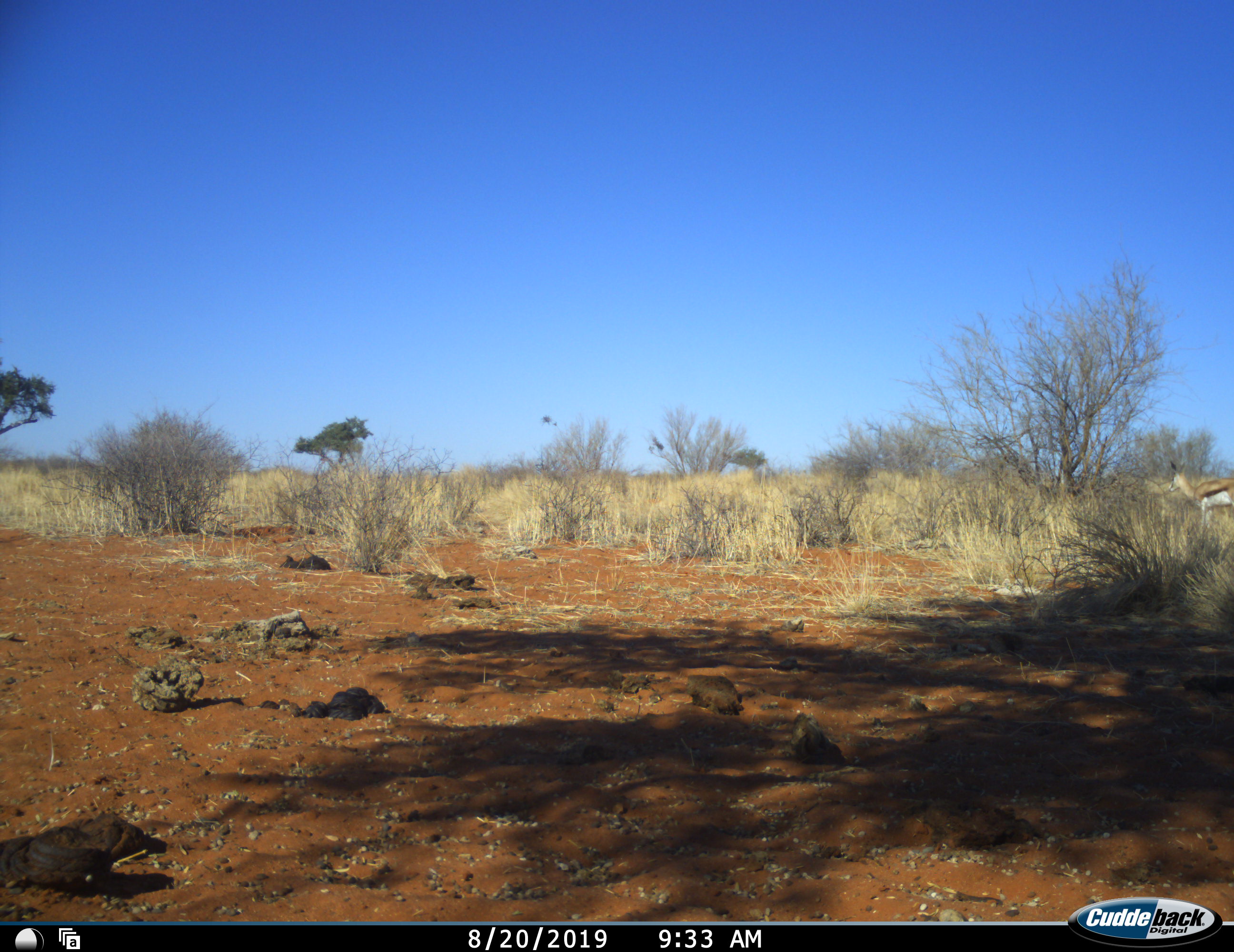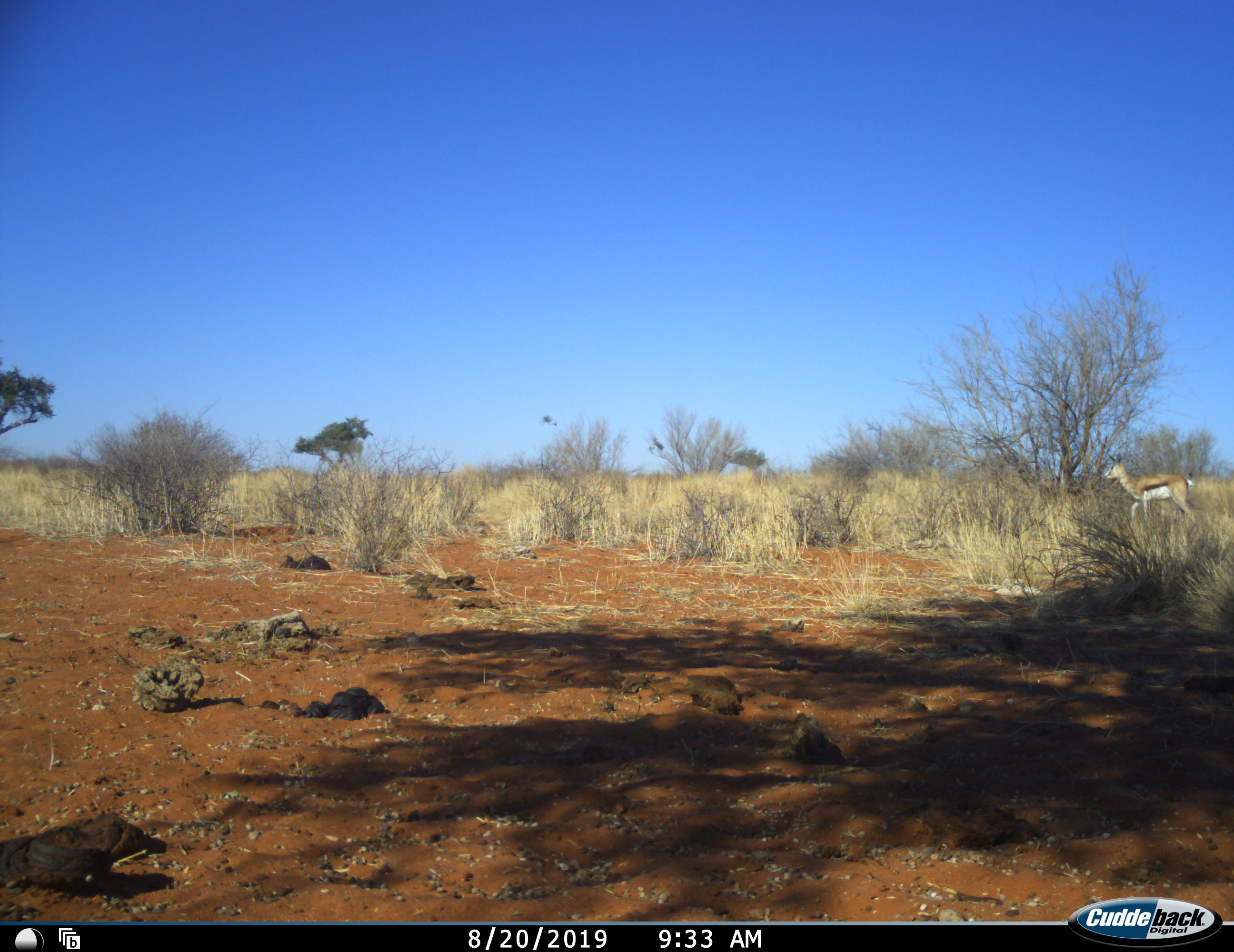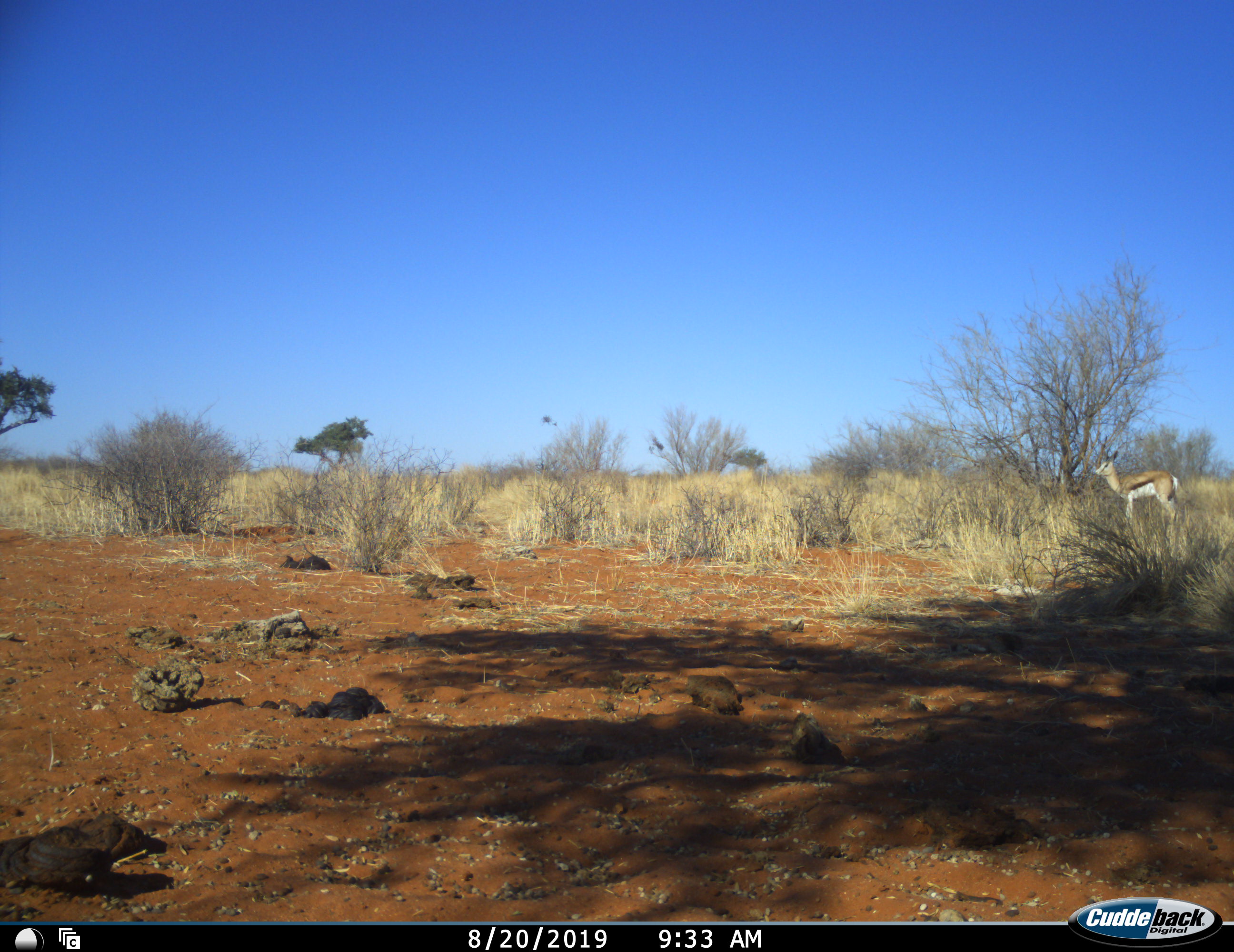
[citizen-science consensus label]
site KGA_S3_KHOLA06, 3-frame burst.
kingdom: Animalia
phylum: Chordata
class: Mammalia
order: Artiodactyla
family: Bovidae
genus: Antidorcas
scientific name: Antidorcas marsupialis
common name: springbok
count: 1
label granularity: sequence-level